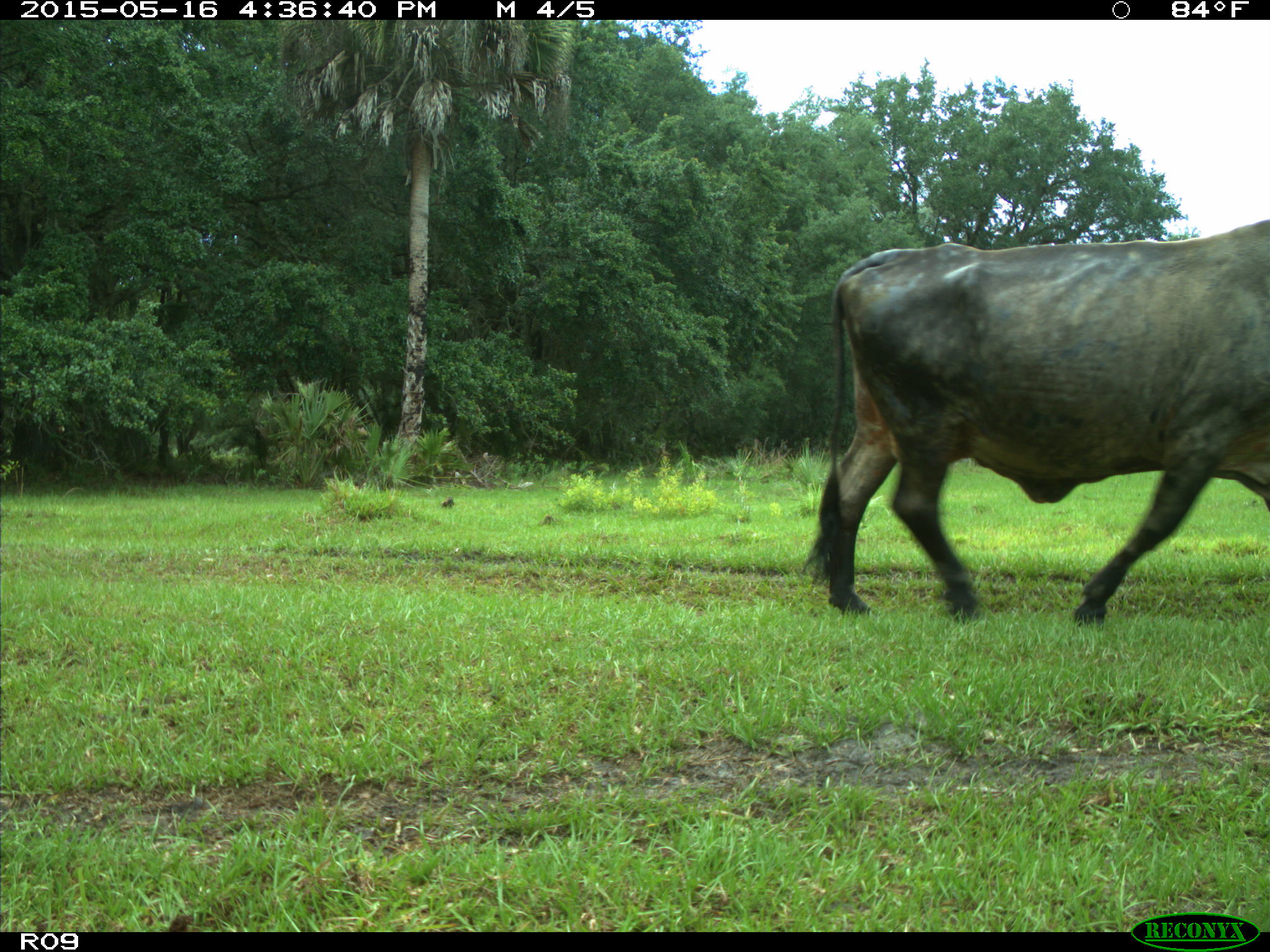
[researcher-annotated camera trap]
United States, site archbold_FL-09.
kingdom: Animalia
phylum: Chordata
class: Mammalia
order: Artiodactyla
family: Bovidae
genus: Bos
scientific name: Bos taurus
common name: domestic cow